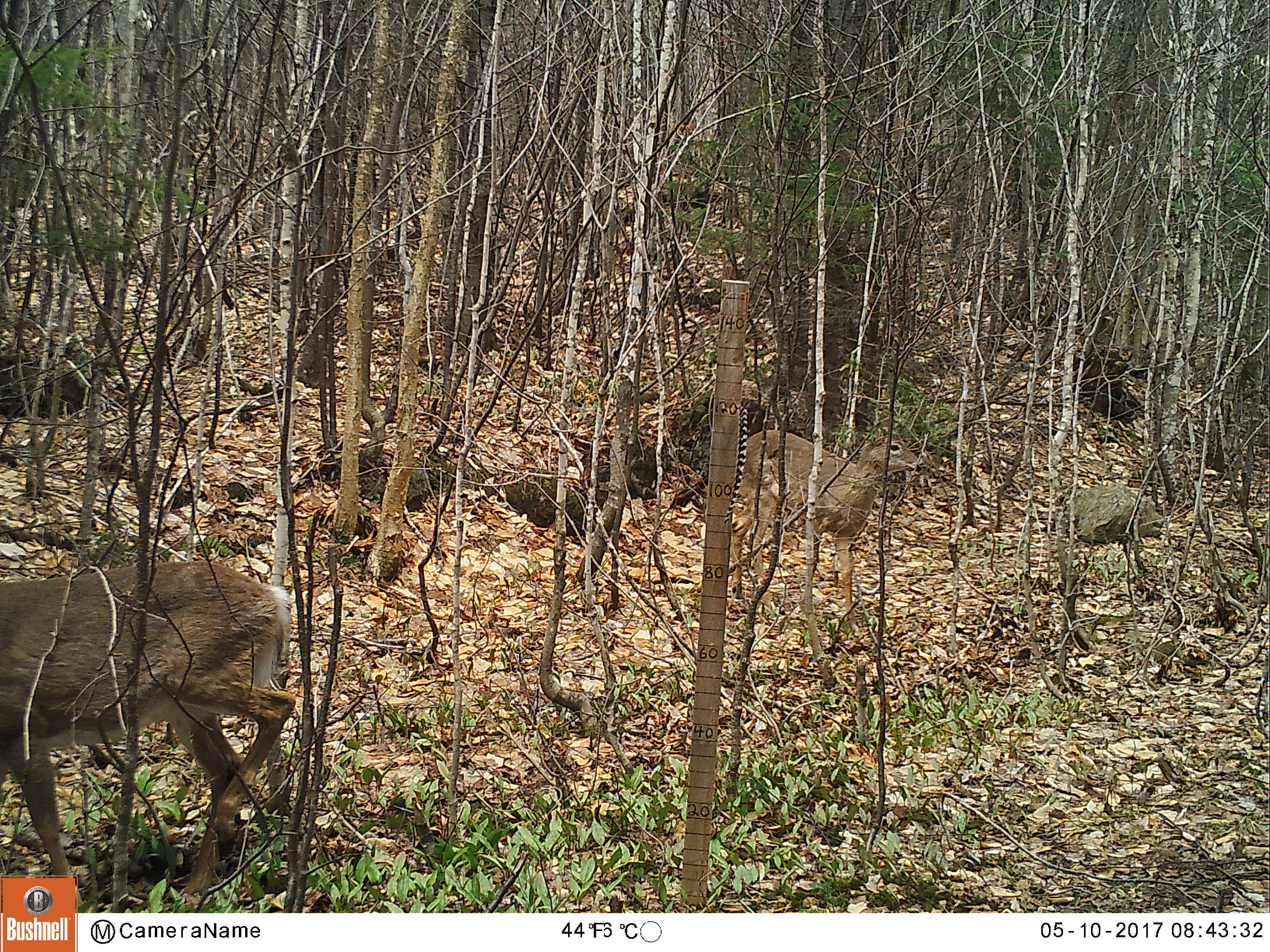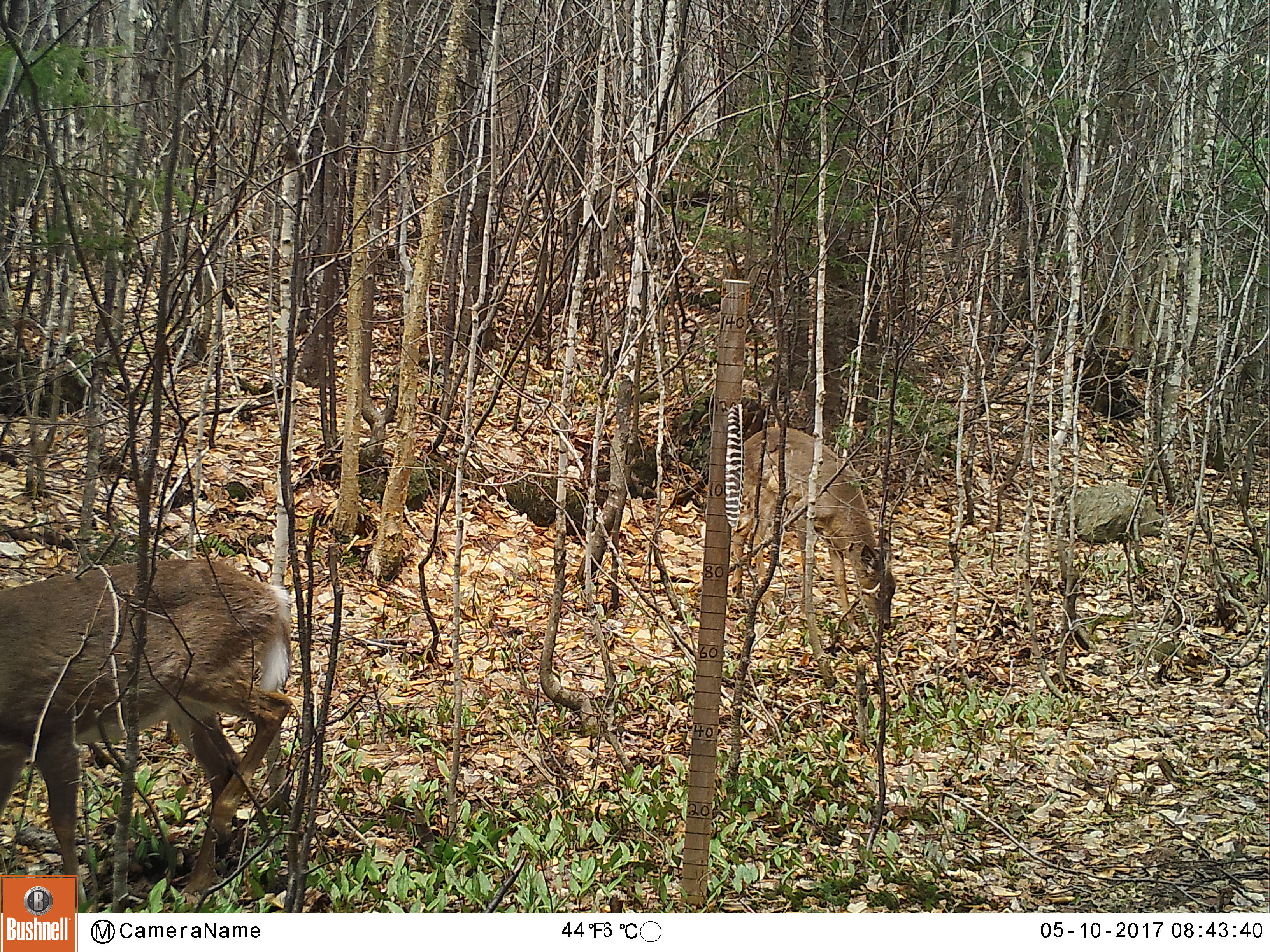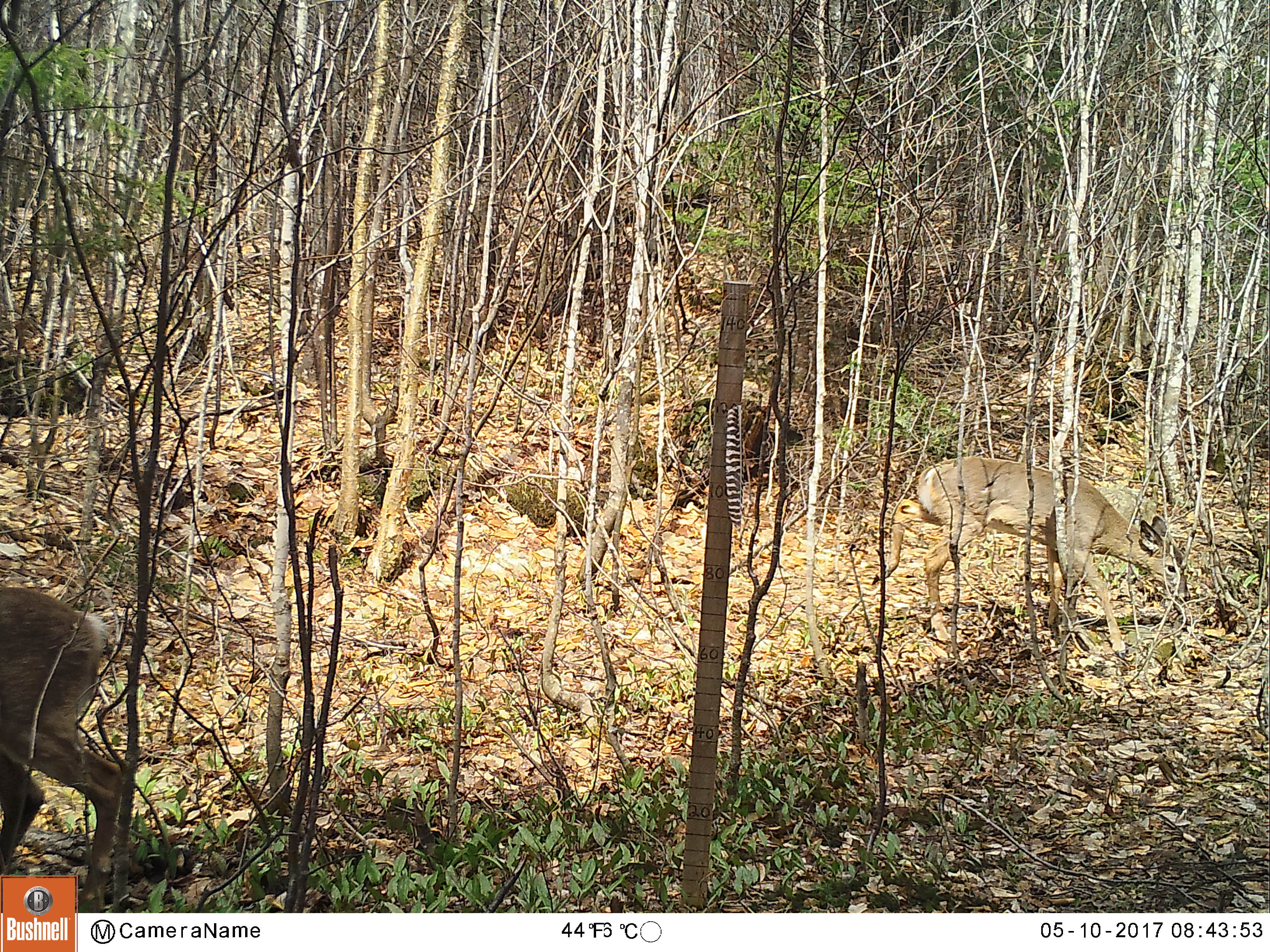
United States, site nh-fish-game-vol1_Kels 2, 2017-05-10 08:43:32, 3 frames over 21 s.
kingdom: Animalia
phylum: Chordata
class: Mammalia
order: Artiodactyla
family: Cervidae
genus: Odocoileus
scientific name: Odocoileus virginianus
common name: white-tailed deer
White-tailed deer (Odocoileus virginianus).